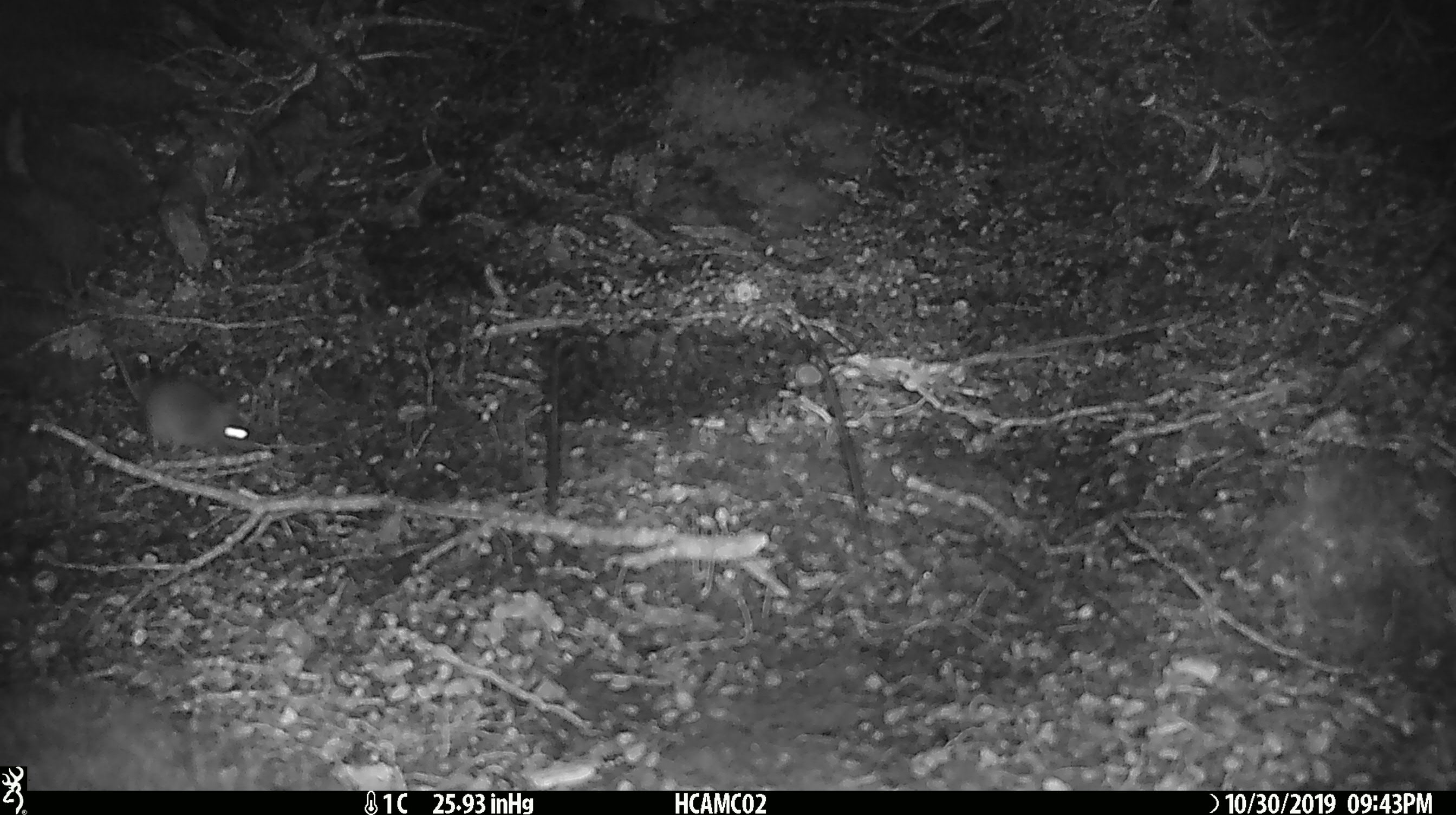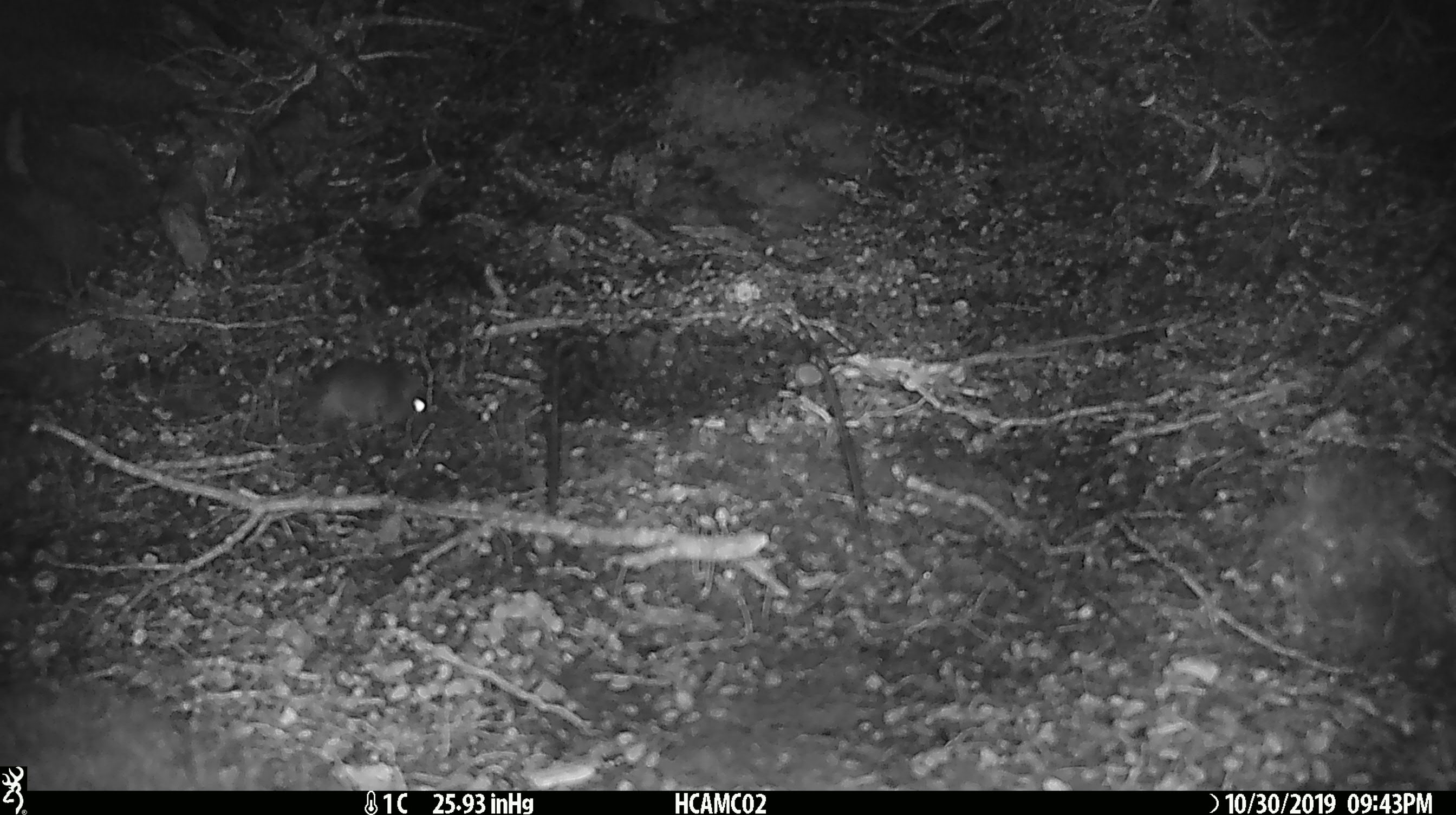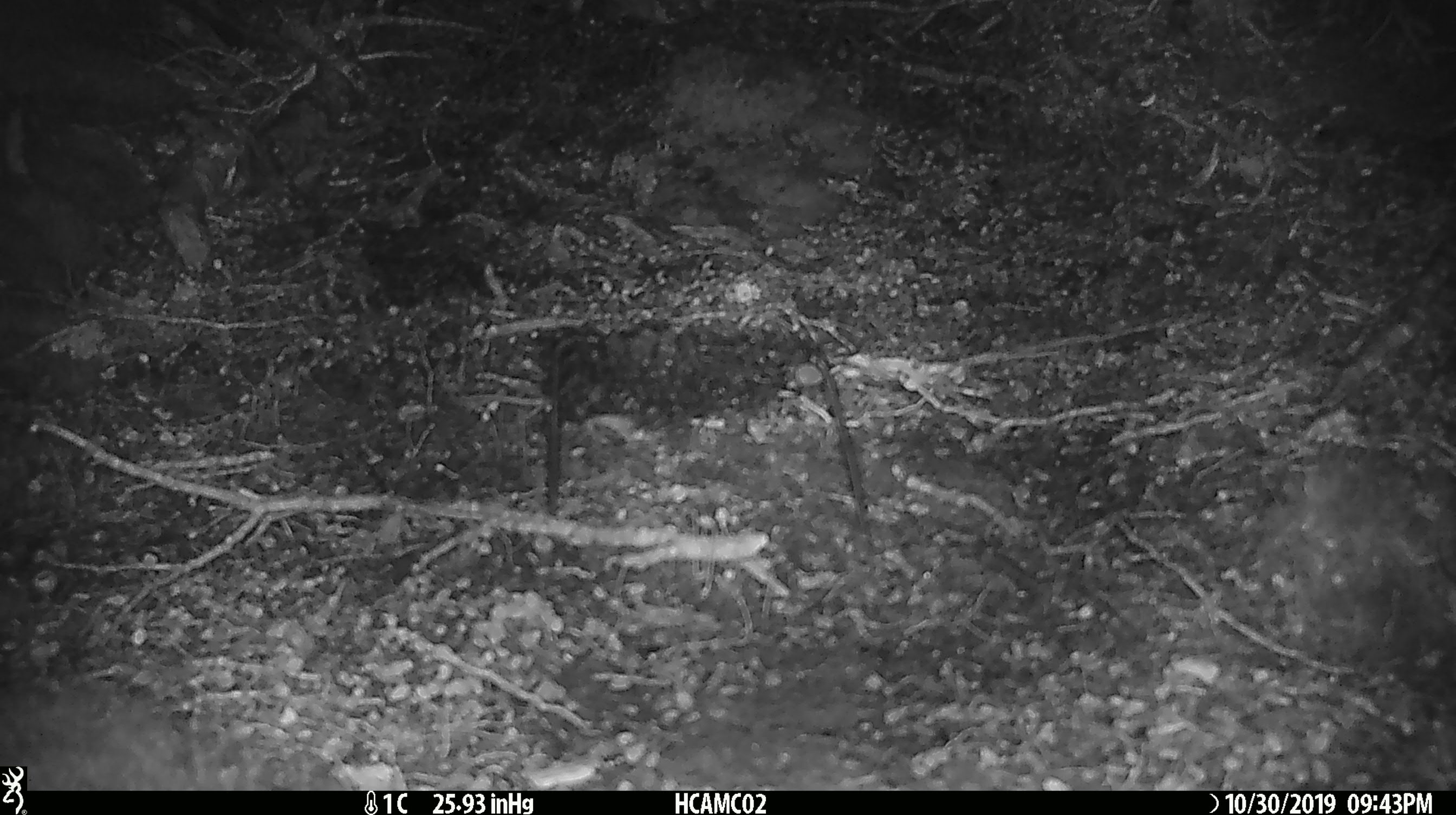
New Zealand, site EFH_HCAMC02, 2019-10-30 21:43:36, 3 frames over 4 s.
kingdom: Animalia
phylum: Chordata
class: Mammalia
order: Rodentia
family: Muridae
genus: Mus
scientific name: Mus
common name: mouse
Mouse (Mus).